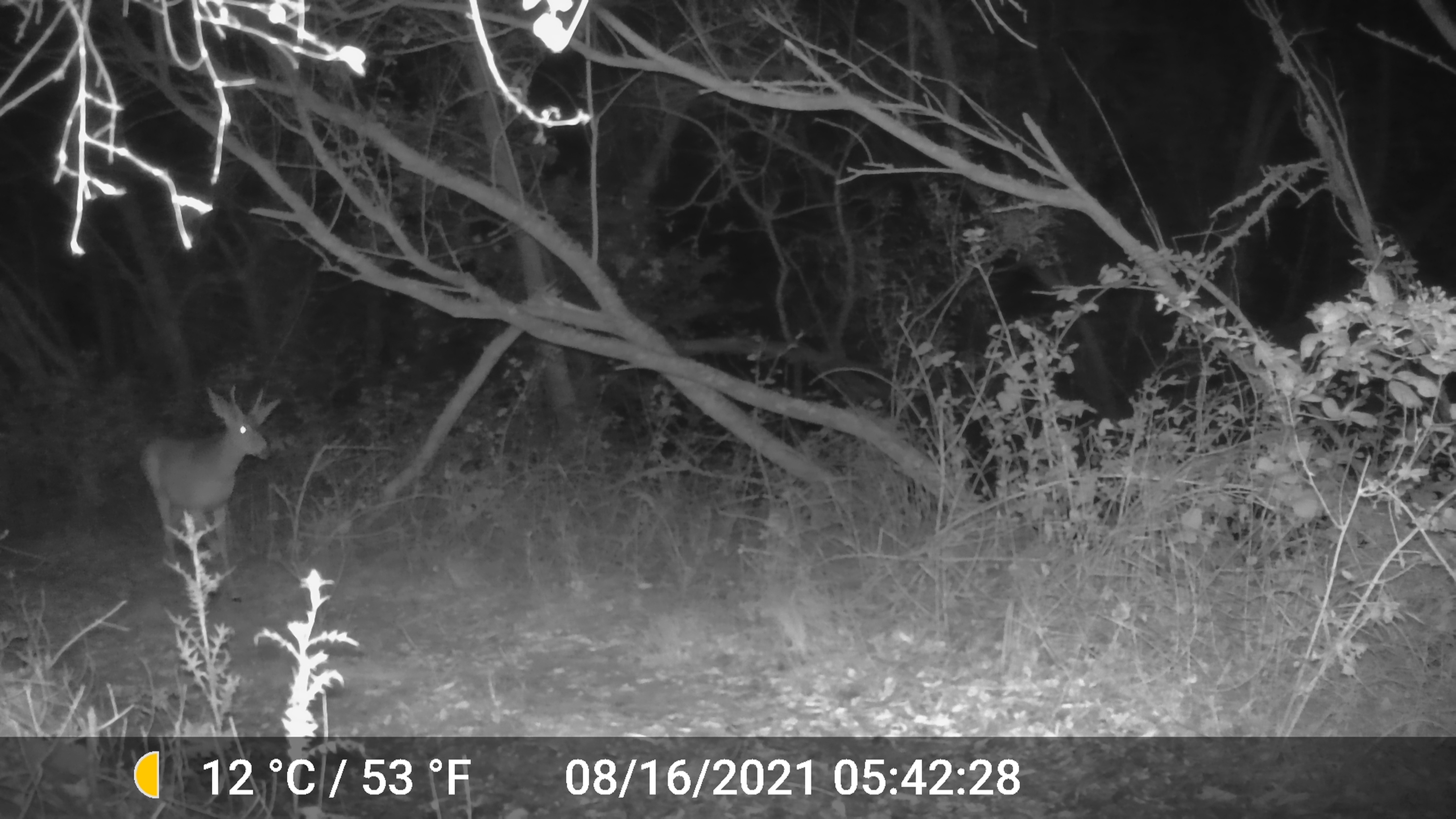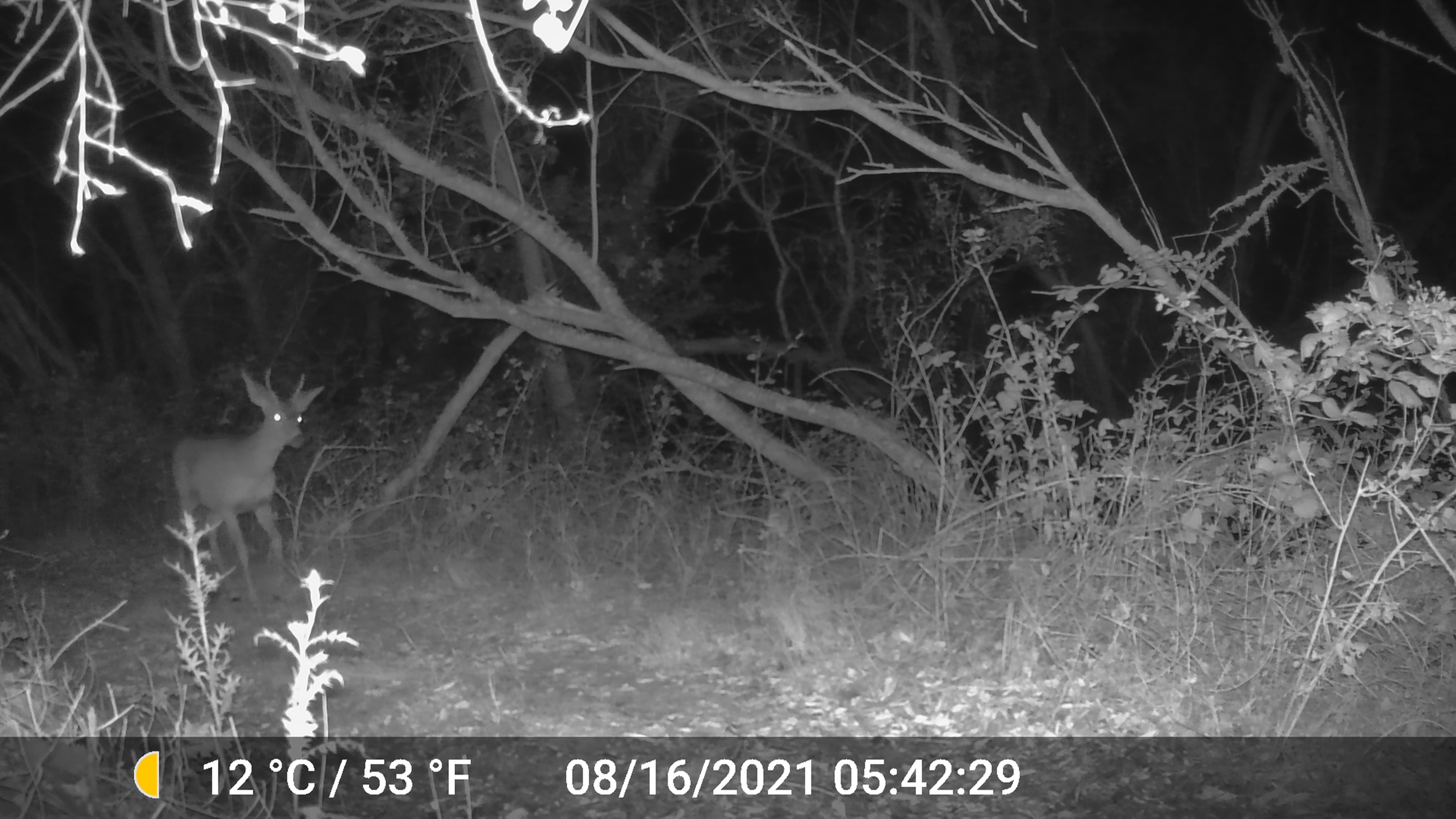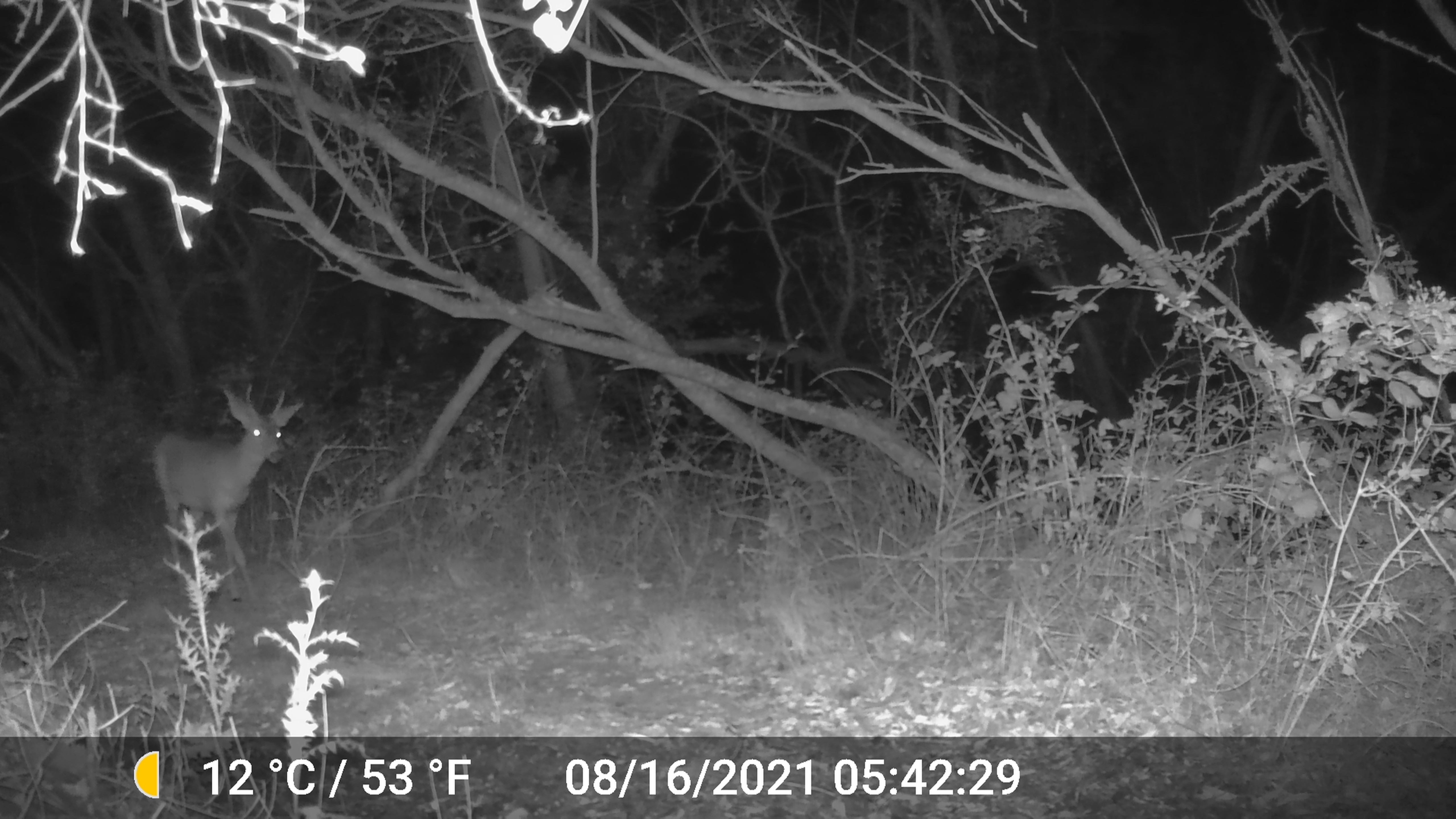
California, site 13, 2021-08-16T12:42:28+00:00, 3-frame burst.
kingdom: Animalia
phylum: Chordata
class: Mammalia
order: Artiodactyla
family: Cervidae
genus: Odocoileus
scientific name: Odocoileus hemionus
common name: mule deer